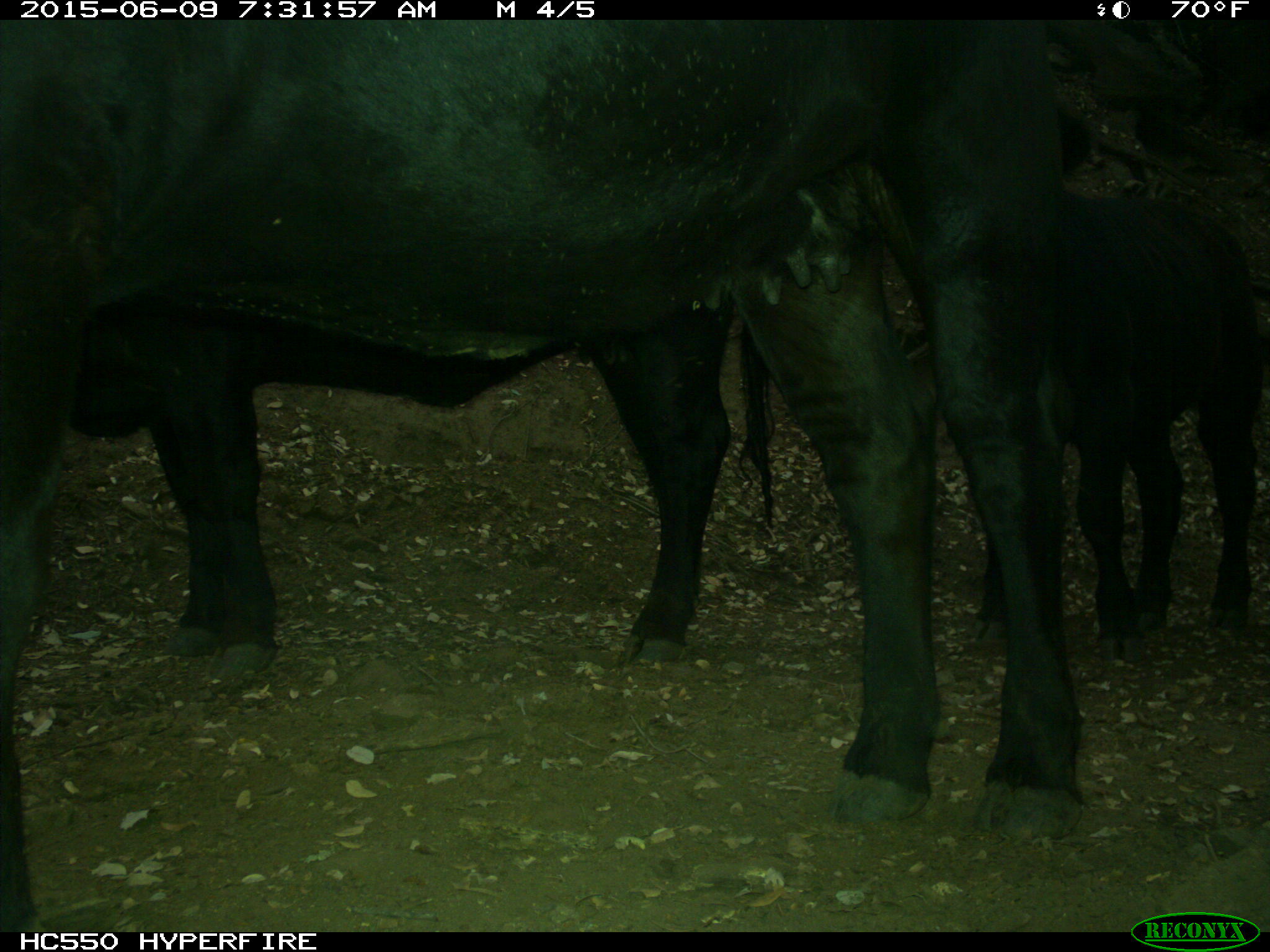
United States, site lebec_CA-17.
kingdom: Animalia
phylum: Chordata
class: Mammalia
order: Artiodactyla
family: Bovidae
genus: Bos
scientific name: Bos taurus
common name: domestic cow